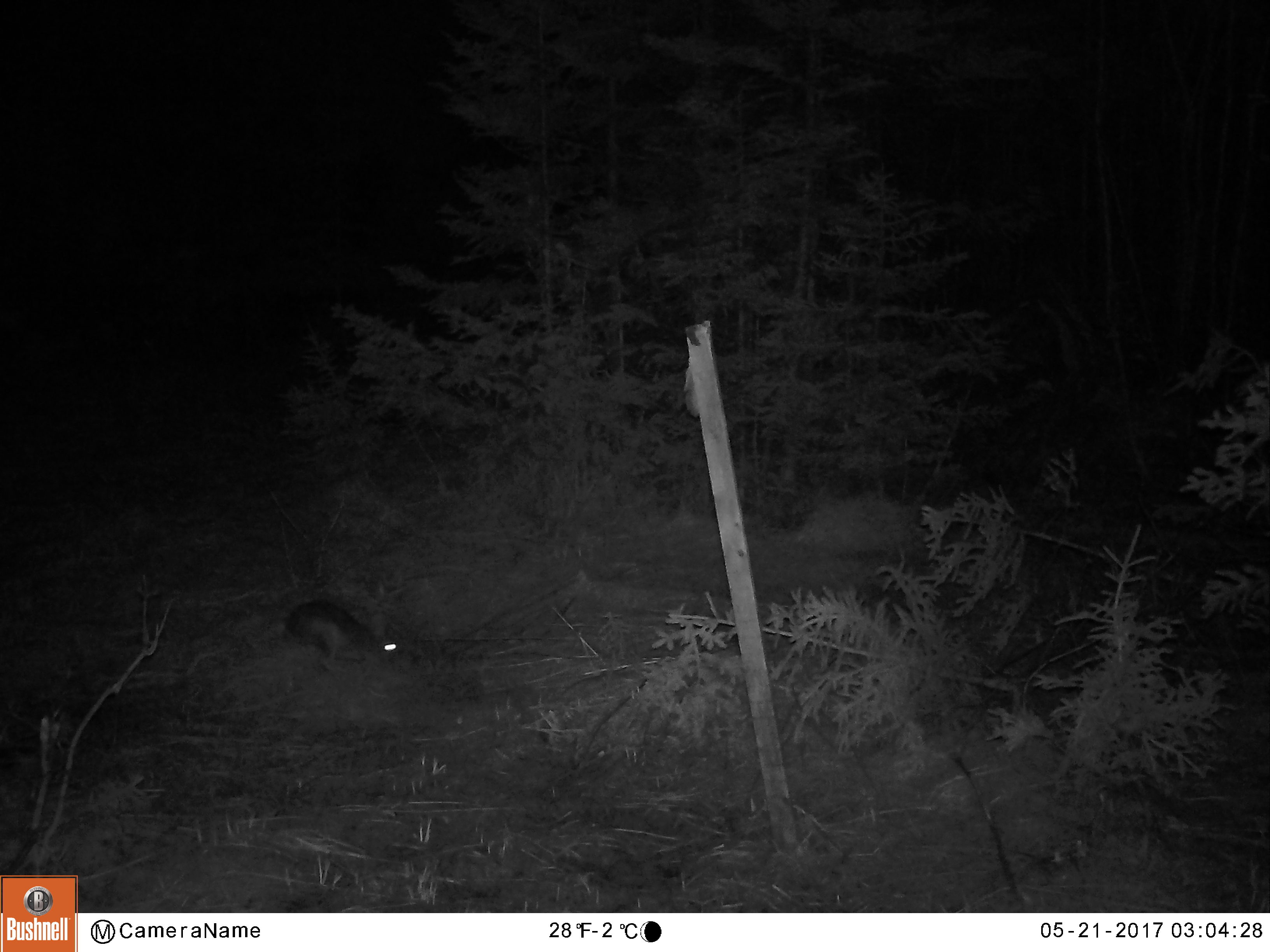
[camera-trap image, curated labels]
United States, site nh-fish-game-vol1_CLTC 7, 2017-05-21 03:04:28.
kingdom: Animalia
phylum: Chordata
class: Mammalia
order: Lagomorpha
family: Leporidae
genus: Lepus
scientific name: Lepus americanus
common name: snowshoe hare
Snowshoe hare (Lepus americanus).